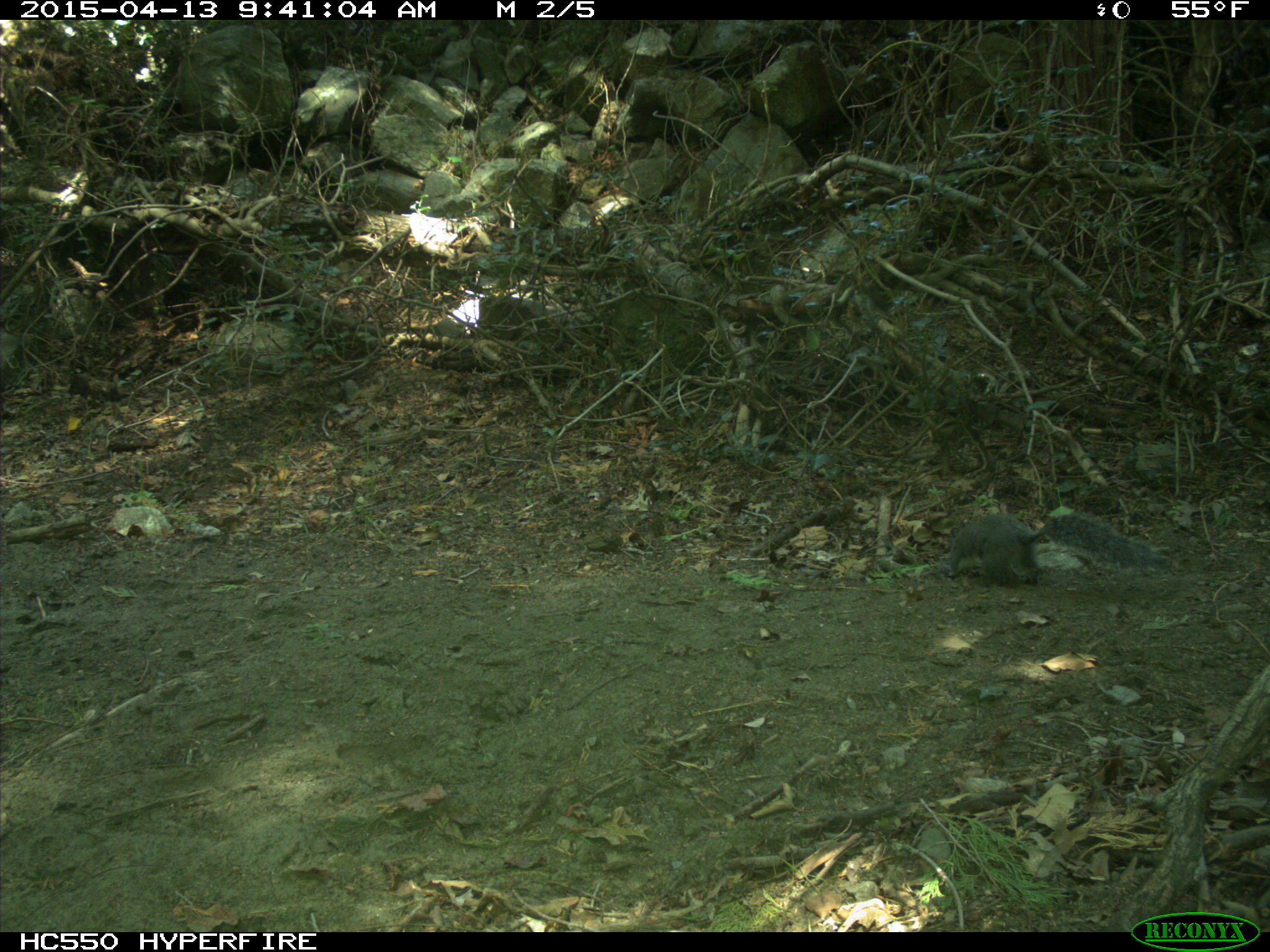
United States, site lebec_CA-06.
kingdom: Animalia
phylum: Chordata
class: Mammalia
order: Rodentia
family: Sciuridae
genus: Sciurus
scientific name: Sciurus carolinensis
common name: eastern gray squirrel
Sciurus carolinensis (eastern gray squirrel).